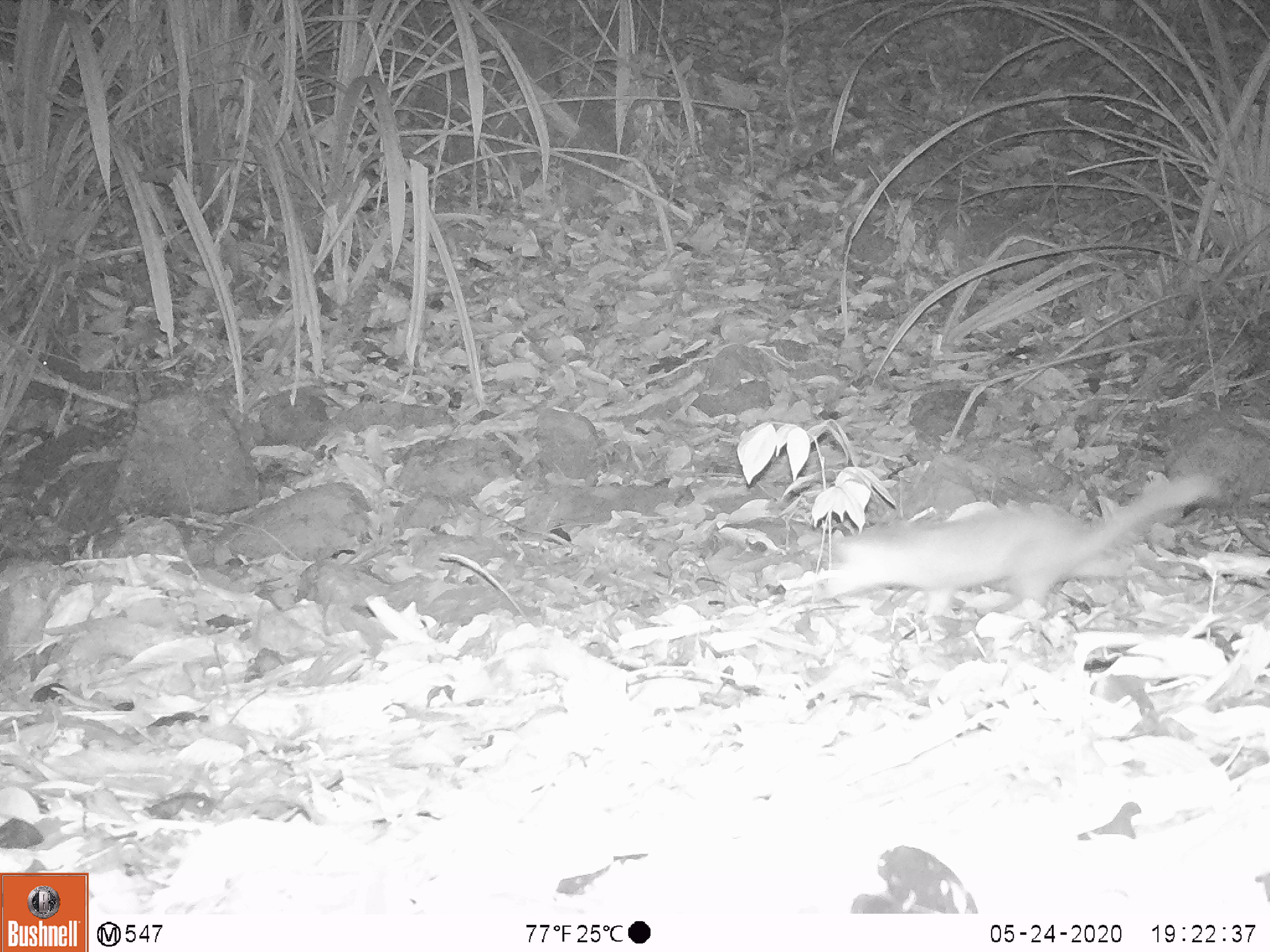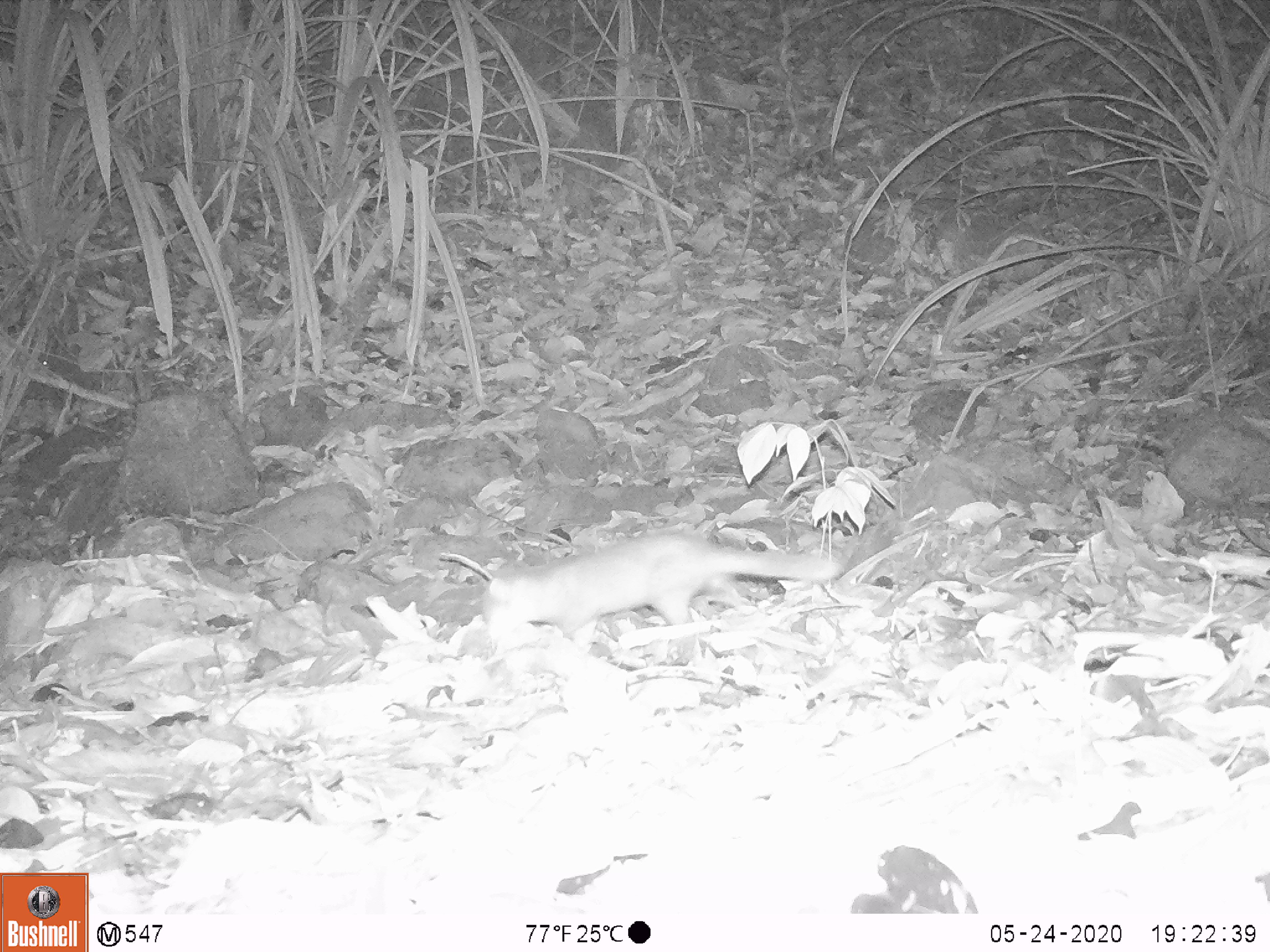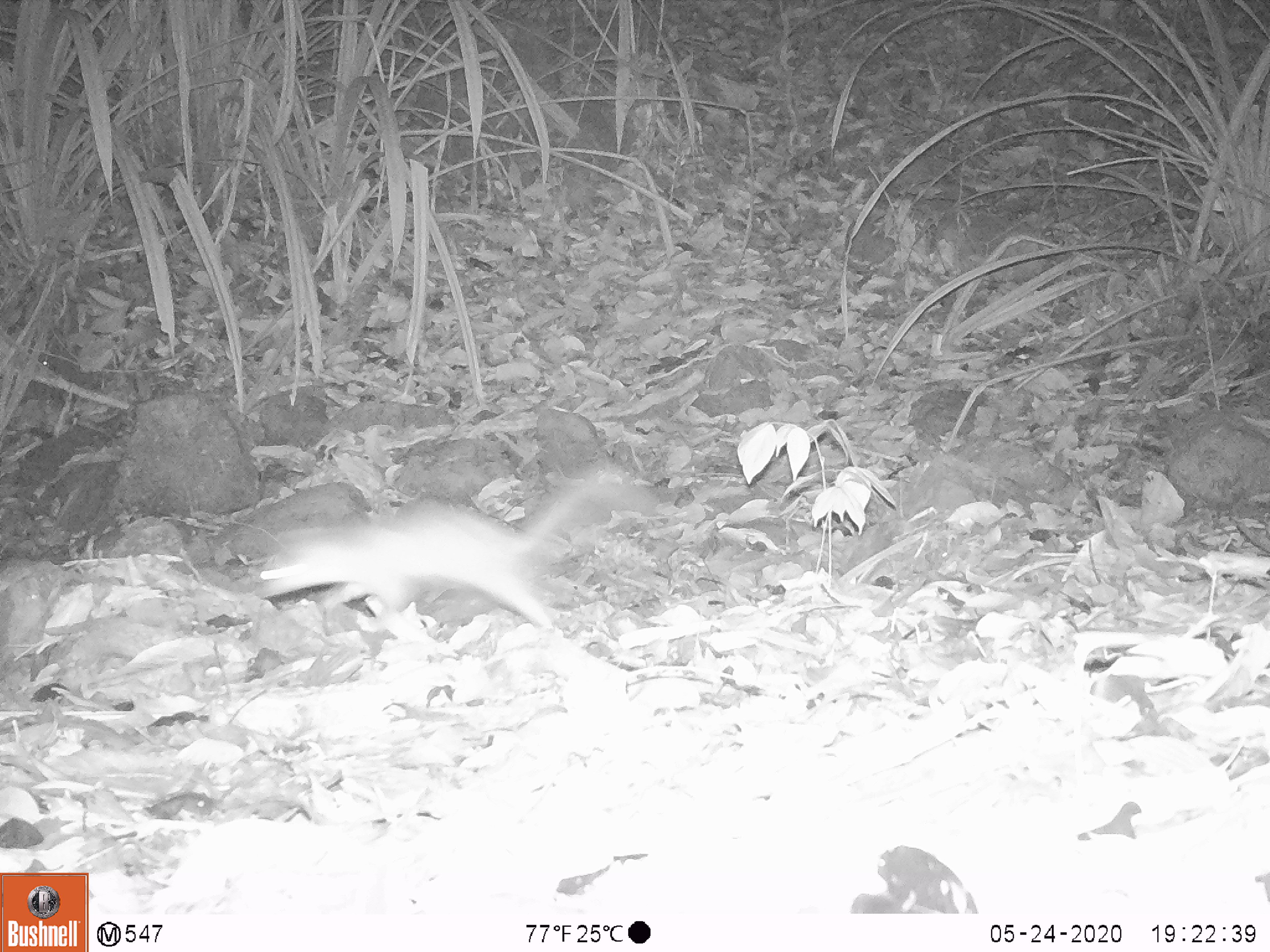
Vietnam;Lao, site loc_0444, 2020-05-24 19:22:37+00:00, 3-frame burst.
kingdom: Animalia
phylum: Chordata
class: Mammalia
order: Carnivora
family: Mustelidae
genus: Melogale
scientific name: Melogale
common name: ferret badger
Ferret badger (Melogale). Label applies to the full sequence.